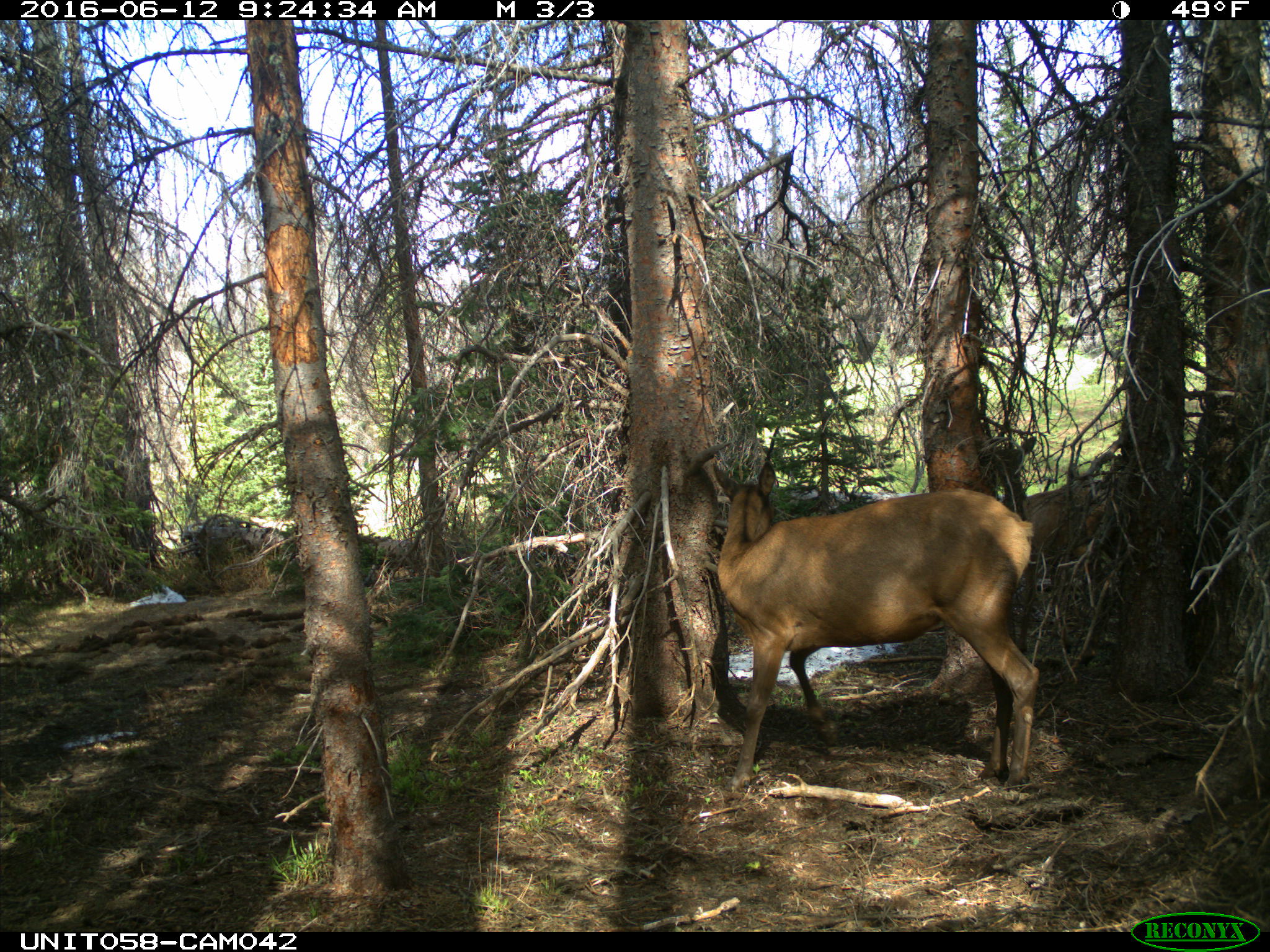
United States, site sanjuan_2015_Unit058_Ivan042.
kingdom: Animalia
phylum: Chordata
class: Mammalia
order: Artiodactyla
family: Cervidae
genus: Cervus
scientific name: Cervus elaphus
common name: red deer